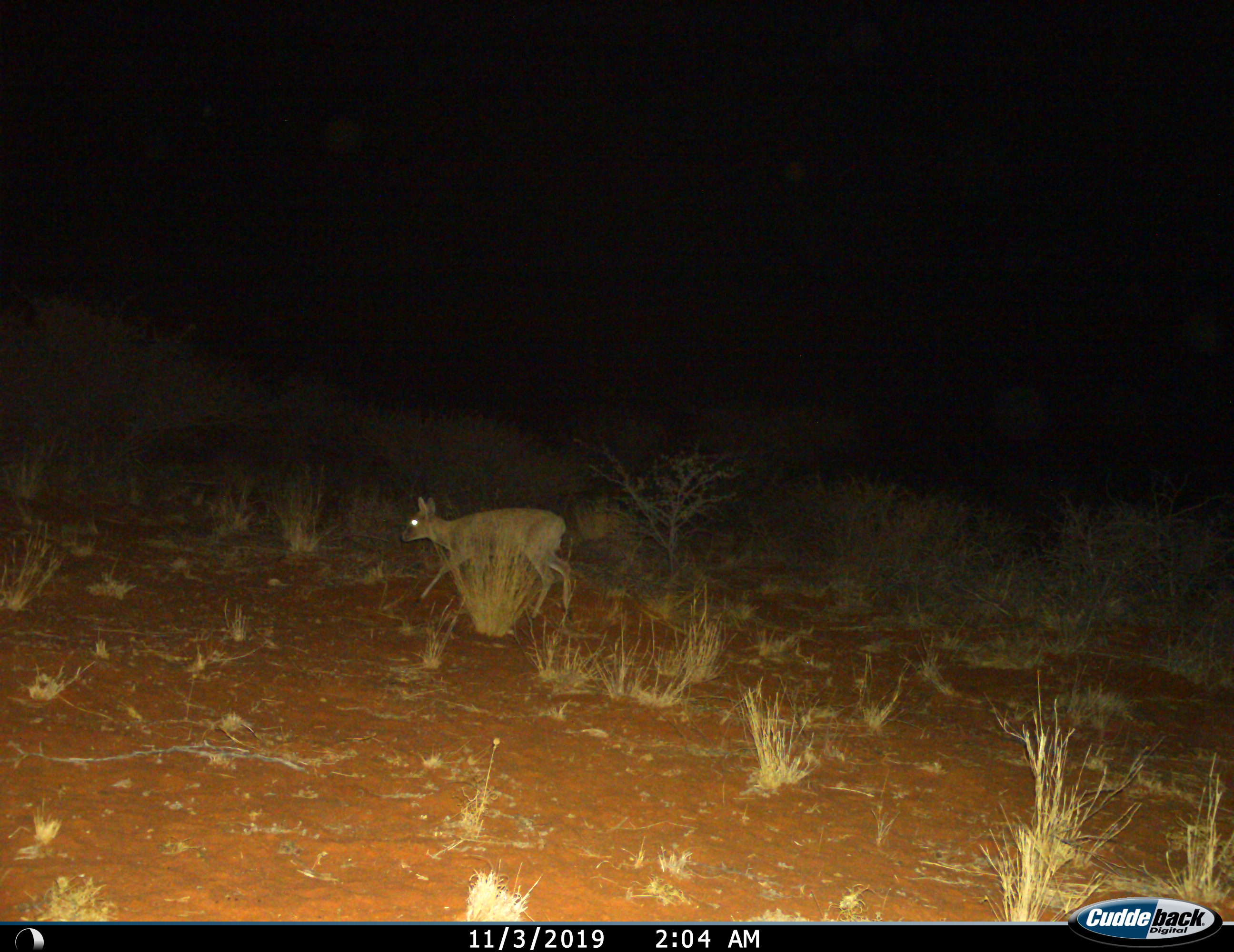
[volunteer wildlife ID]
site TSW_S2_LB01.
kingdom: Animalia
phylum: Chordata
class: Mammalia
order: Artiodactyla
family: Bovidae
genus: Sylvicapra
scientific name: Sylvicapra grimmia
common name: common duiker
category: duikercommongrey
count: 1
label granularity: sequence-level